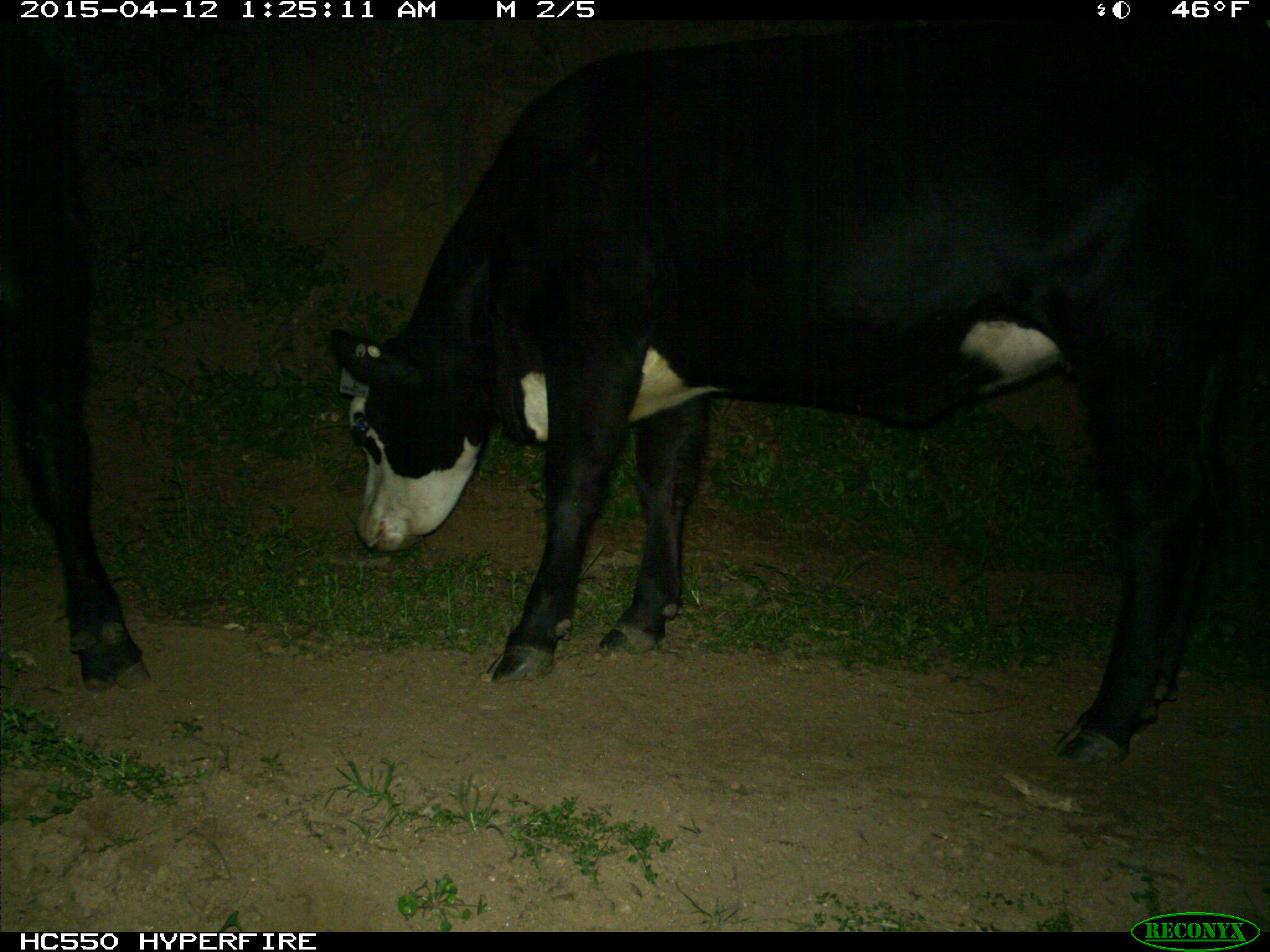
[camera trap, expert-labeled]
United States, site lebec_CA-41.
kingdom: Animalia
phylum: Chordata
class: Mammalia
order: Artiodactyla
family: Bovidae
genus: Bos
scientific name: Bos taurus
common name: domestic cow